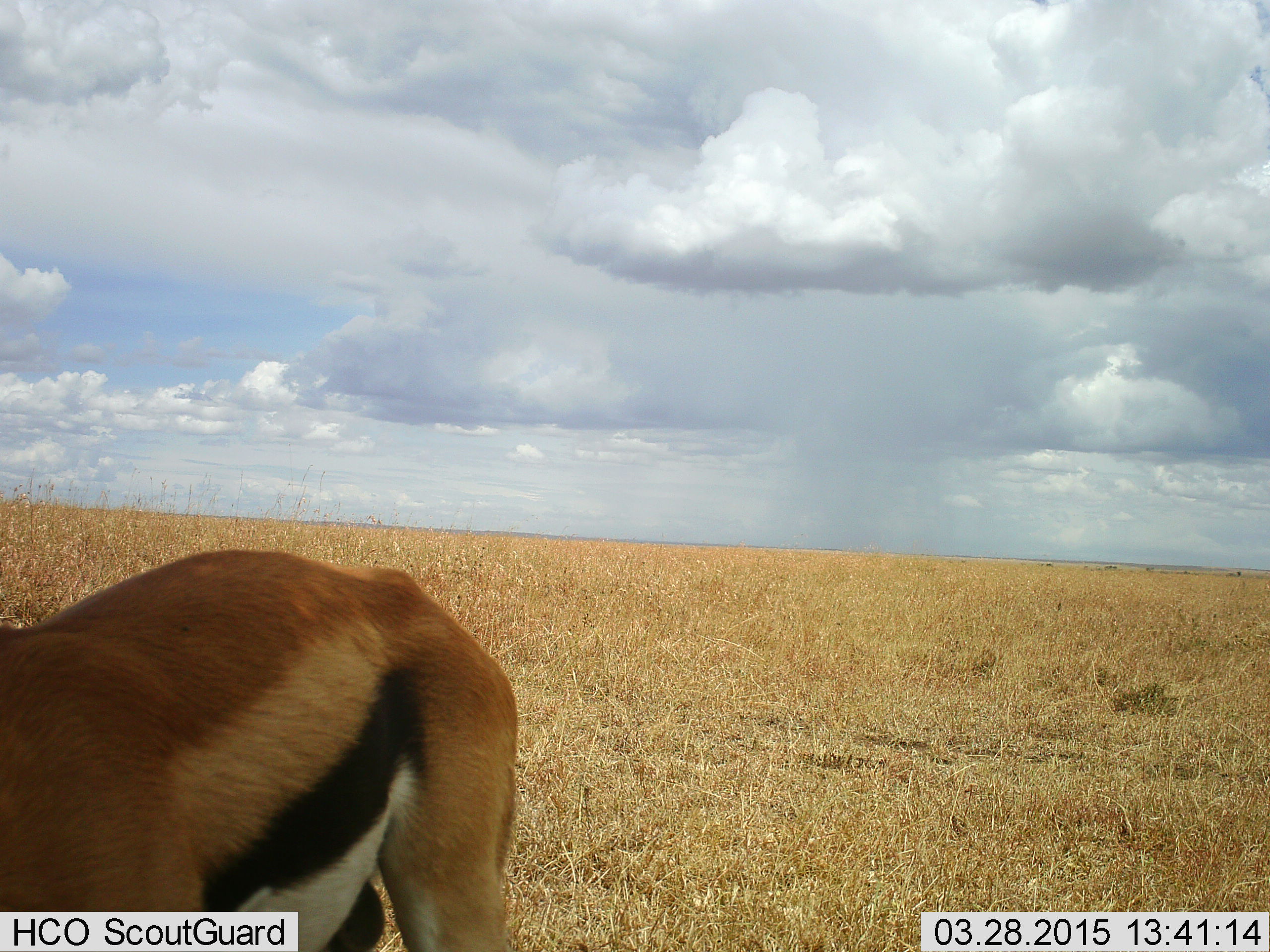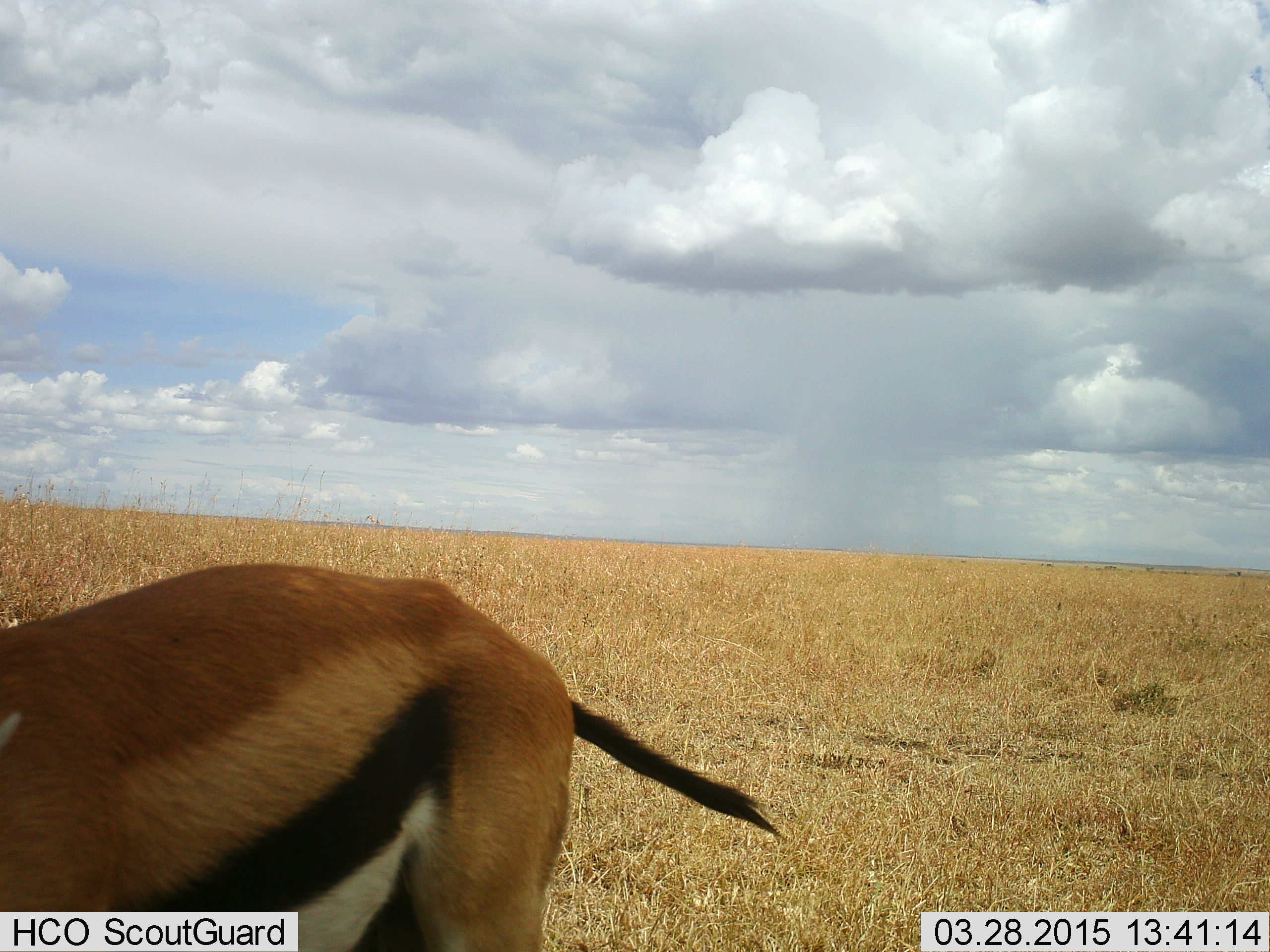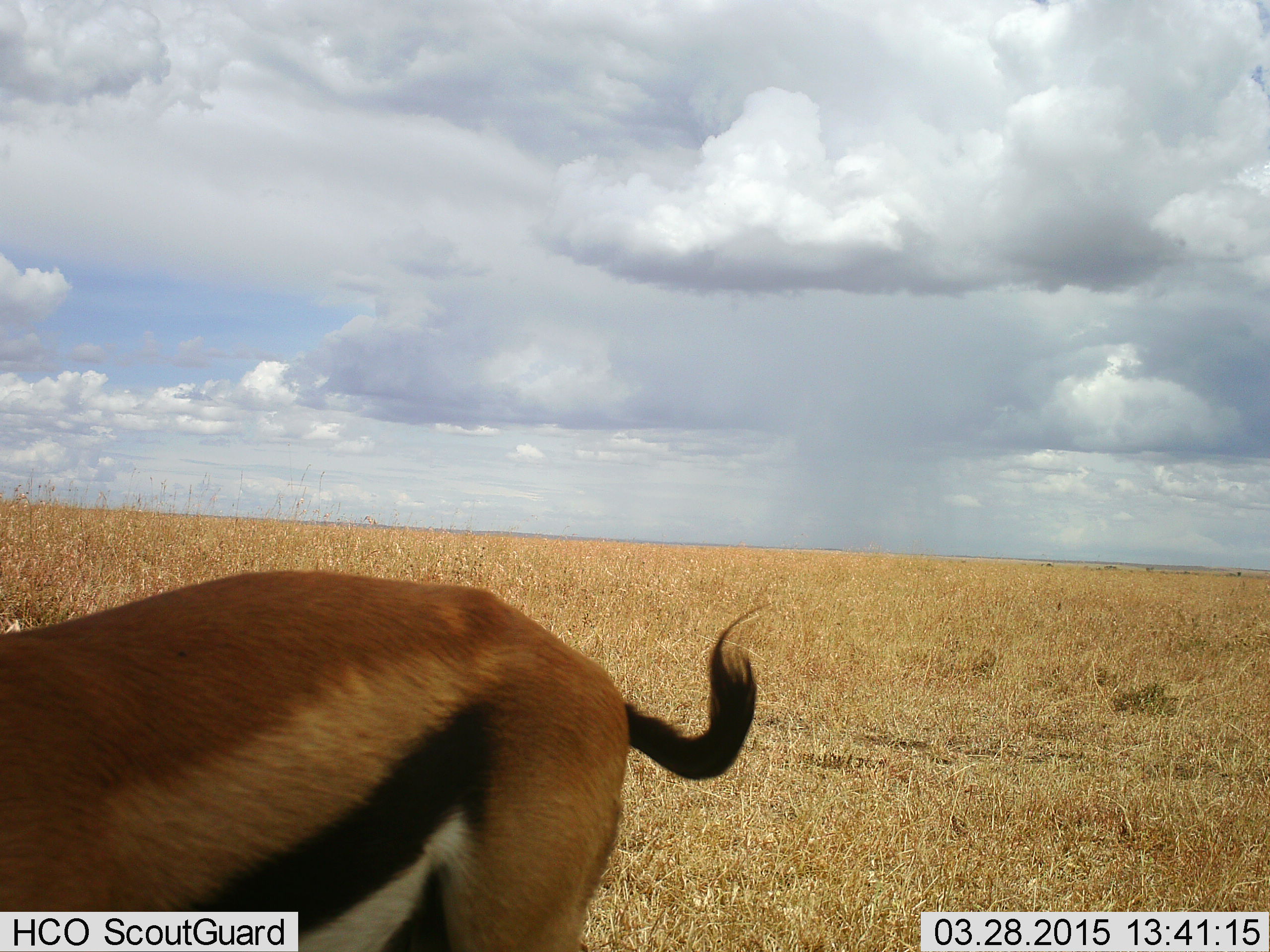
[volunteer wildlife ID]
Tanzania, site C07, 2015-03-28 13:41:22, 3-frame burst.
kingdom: Animalia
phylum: Chordata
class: Mammalia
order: Artiodactyla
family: Bovidae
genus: Eudorcas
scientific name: Eudorcas thomsonii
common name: thomson's gazelle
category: gazellethomsons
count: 1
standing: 90%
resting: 0%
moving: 0%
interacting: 0%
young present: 10%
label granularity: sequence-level